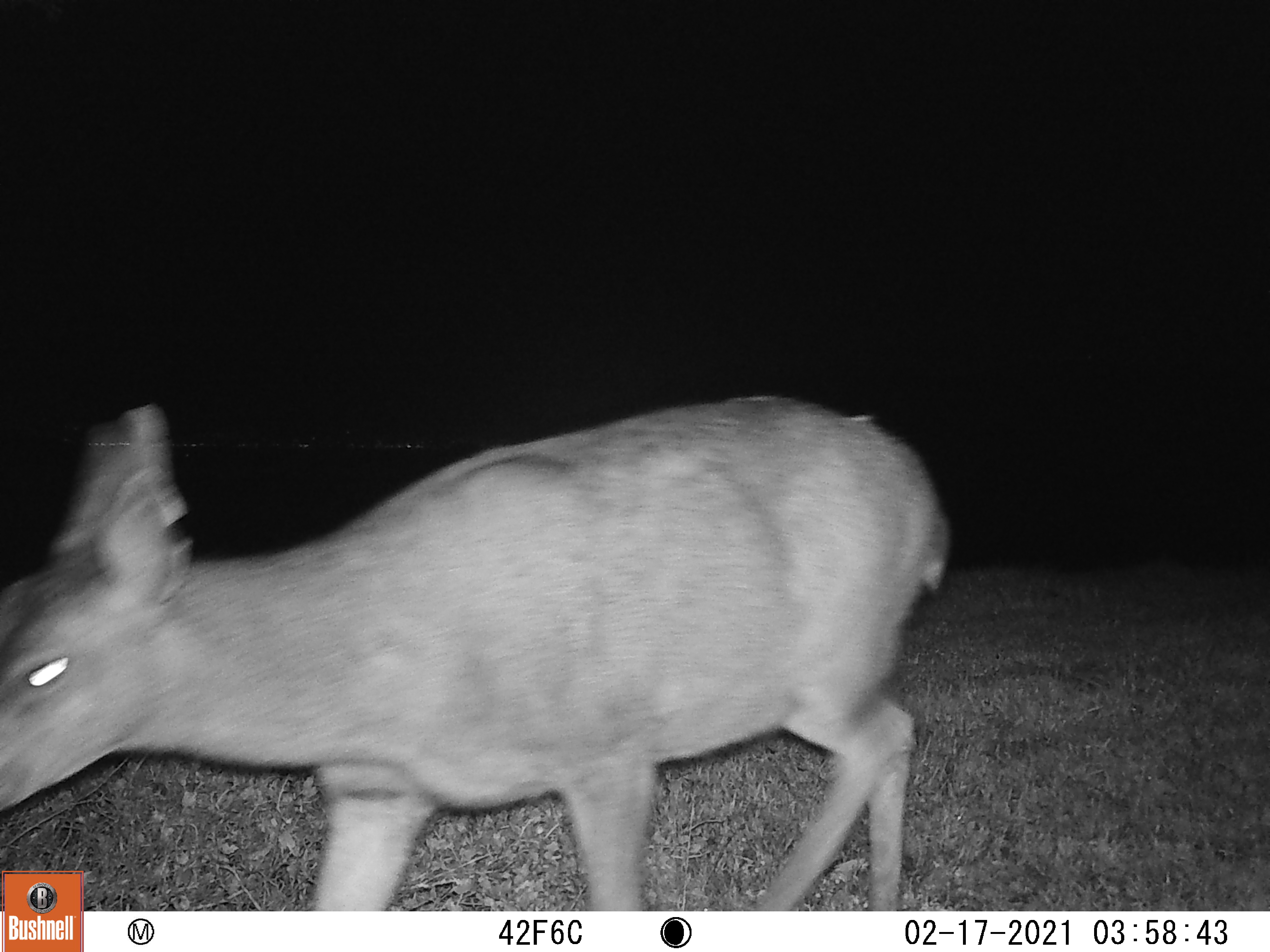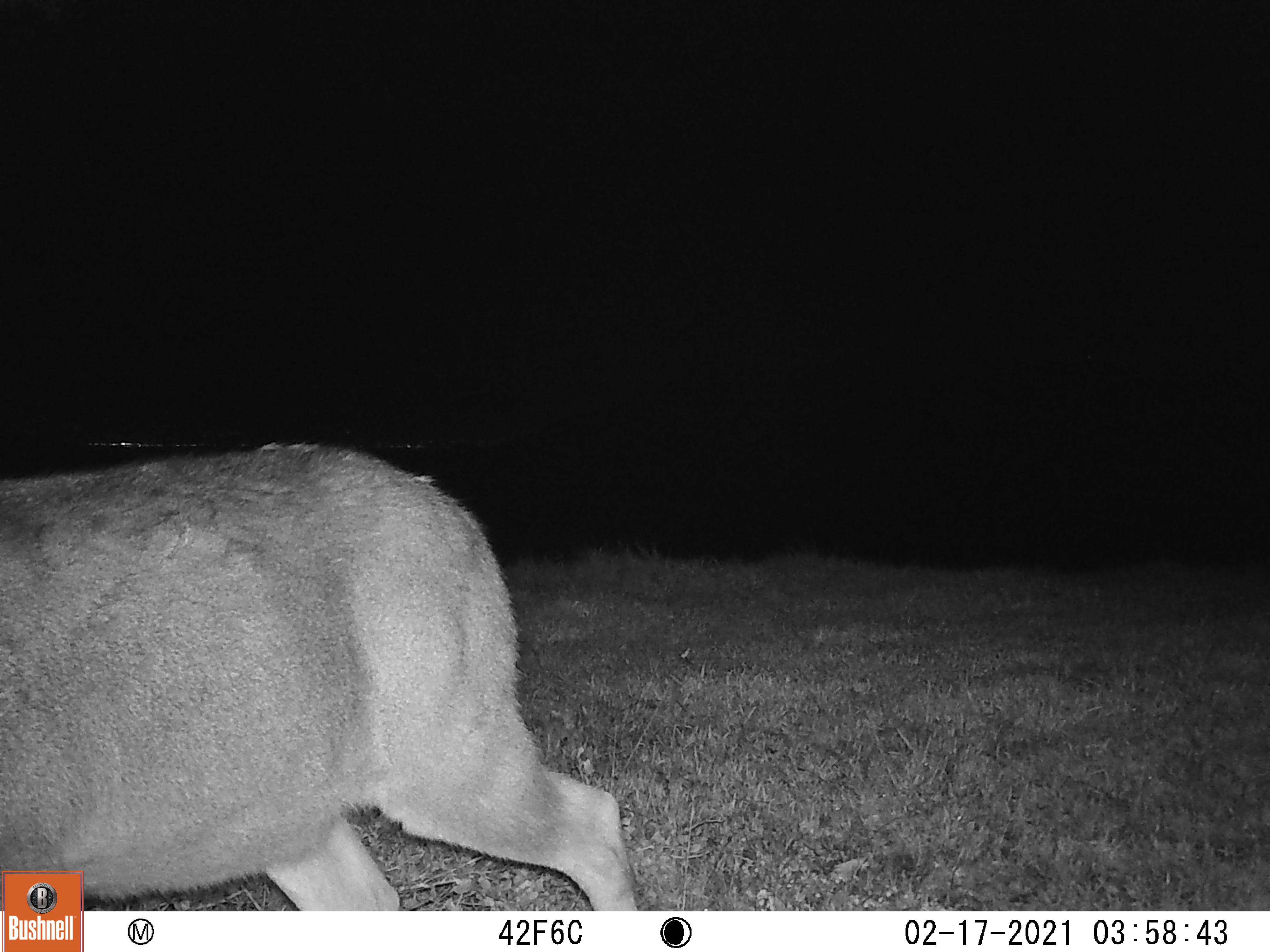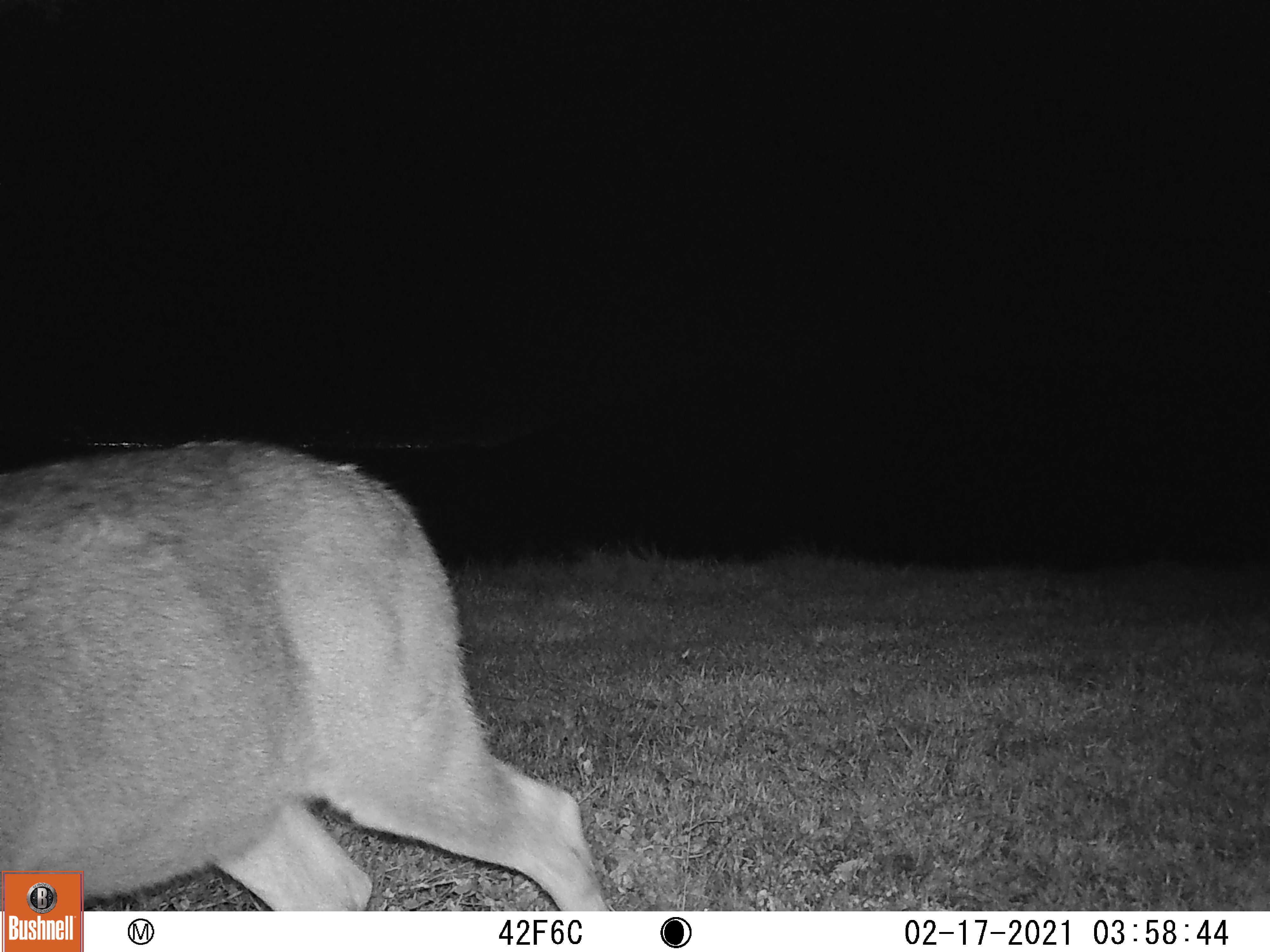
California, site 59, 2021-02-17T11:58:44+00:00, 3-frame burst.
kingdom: Animalia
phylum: Chordata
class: Mammalia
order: Artiodactyla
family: Cervidae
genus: Odocoileus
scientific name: Odocoileus hemionus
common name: mule deer